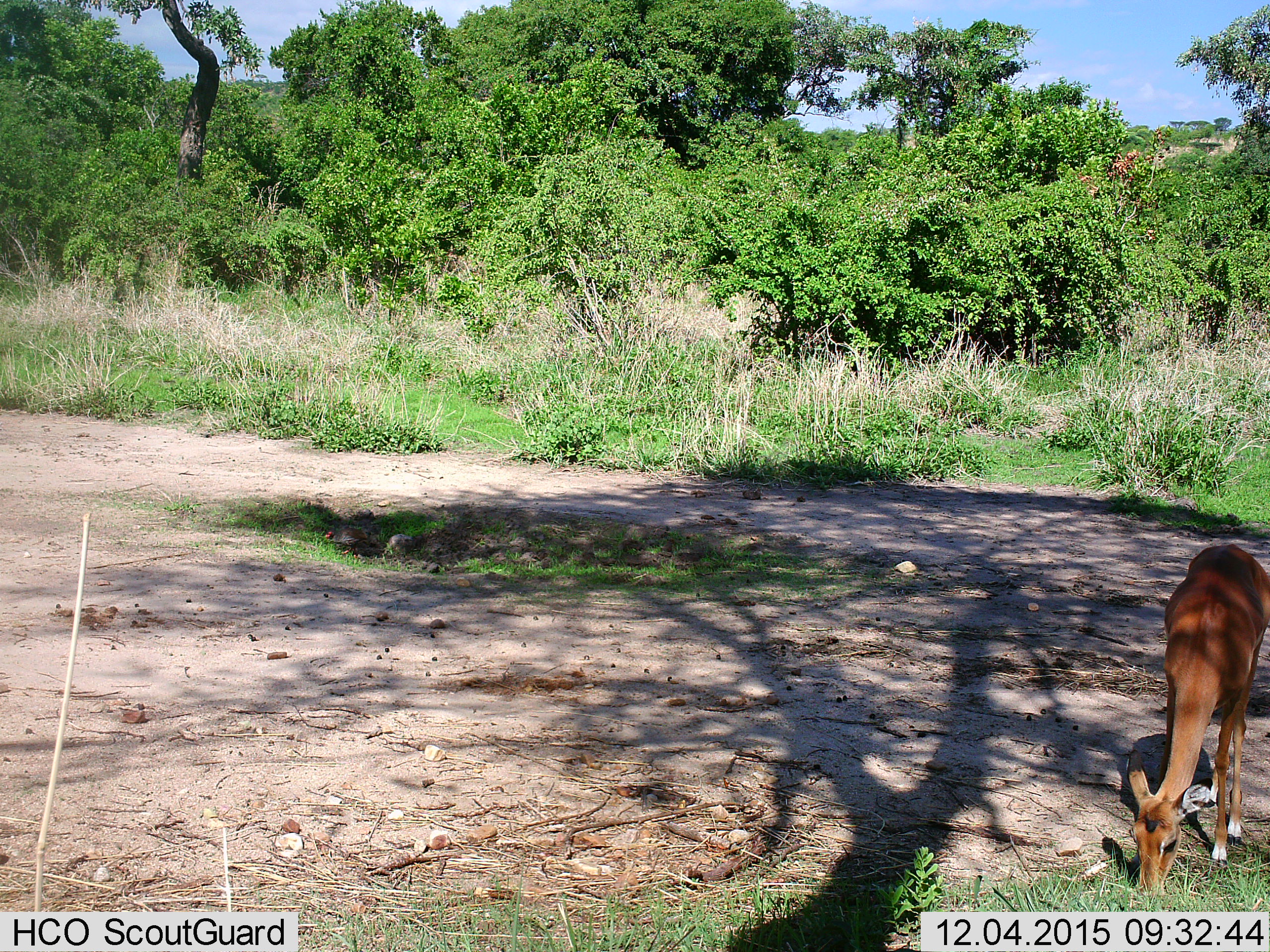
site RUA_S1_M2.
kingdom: Animalia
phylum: Chordata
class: Mammalia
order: Artiodactyla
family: Bovidae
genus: Aepyceros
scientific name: Aepyceros melampus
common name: impala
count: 1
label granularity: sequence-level